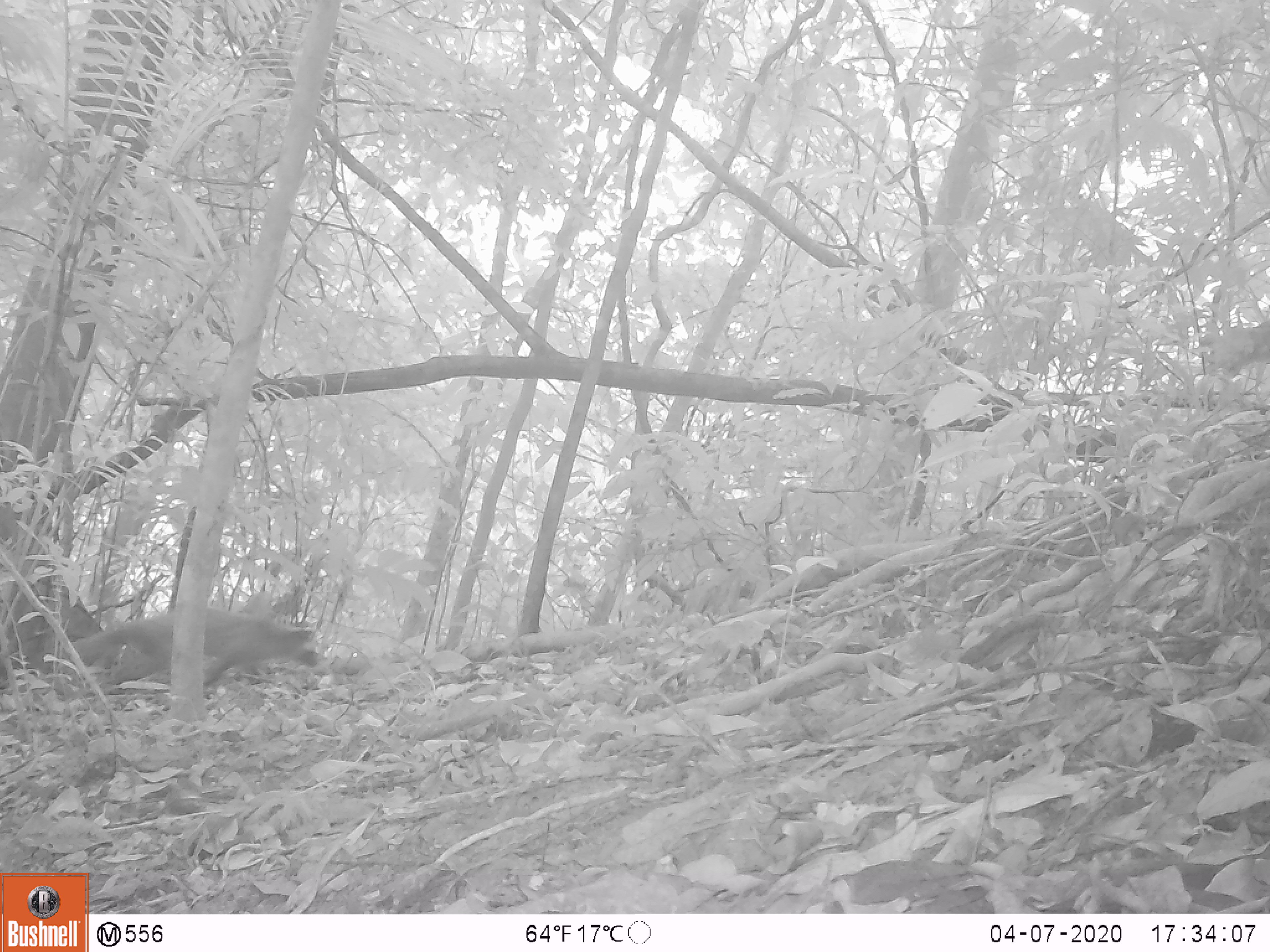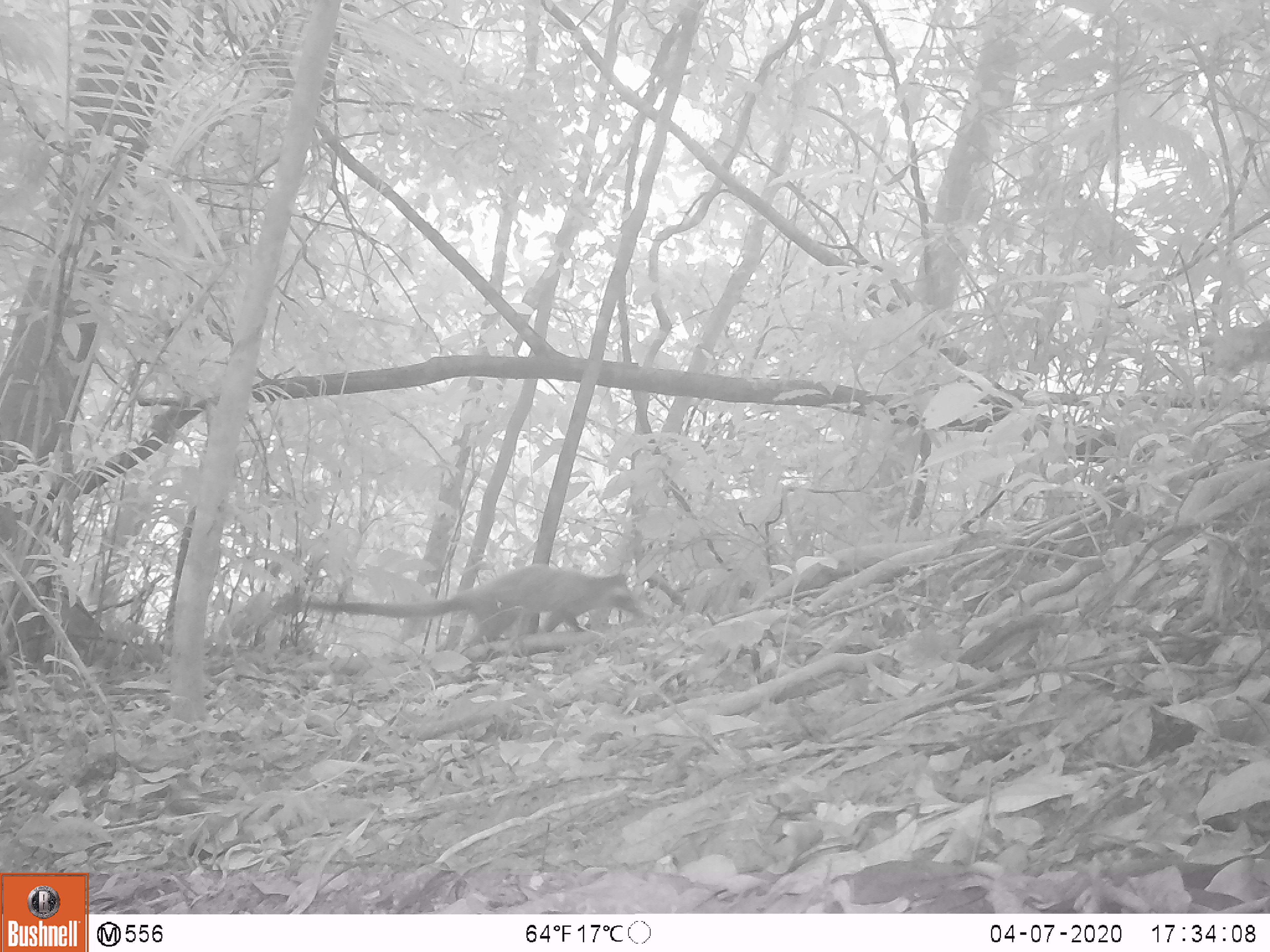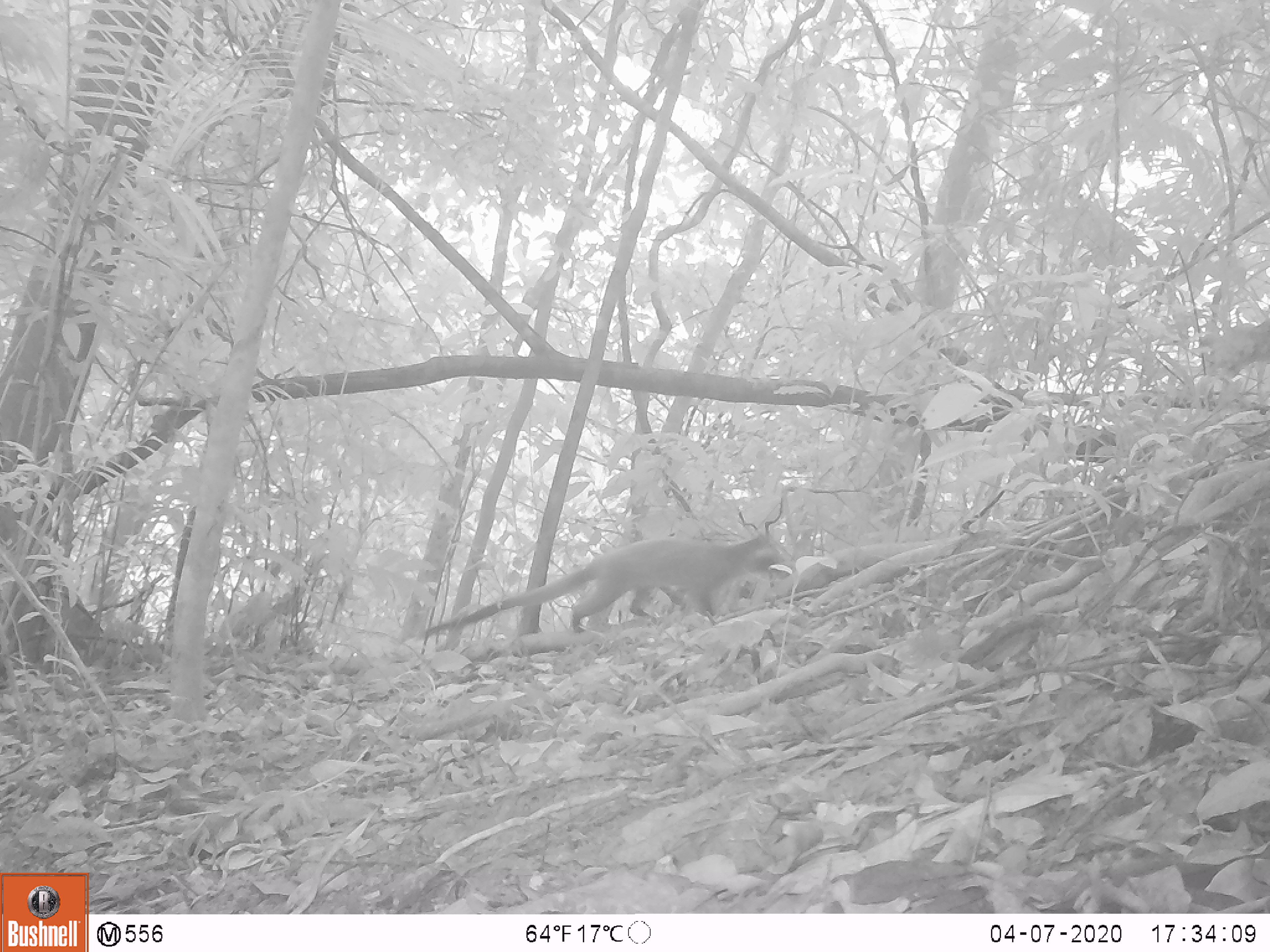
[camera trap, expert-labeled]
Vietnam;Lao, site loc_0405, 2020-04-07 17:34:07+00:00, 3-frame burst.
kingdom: Animalia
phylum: Chordata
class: Mammalia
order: Carnivora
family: Viverridae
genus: Paguma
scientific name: Paguma larvata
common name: masked palm civet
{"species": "masked palm civet (Paguma larvata)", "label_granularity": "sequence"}